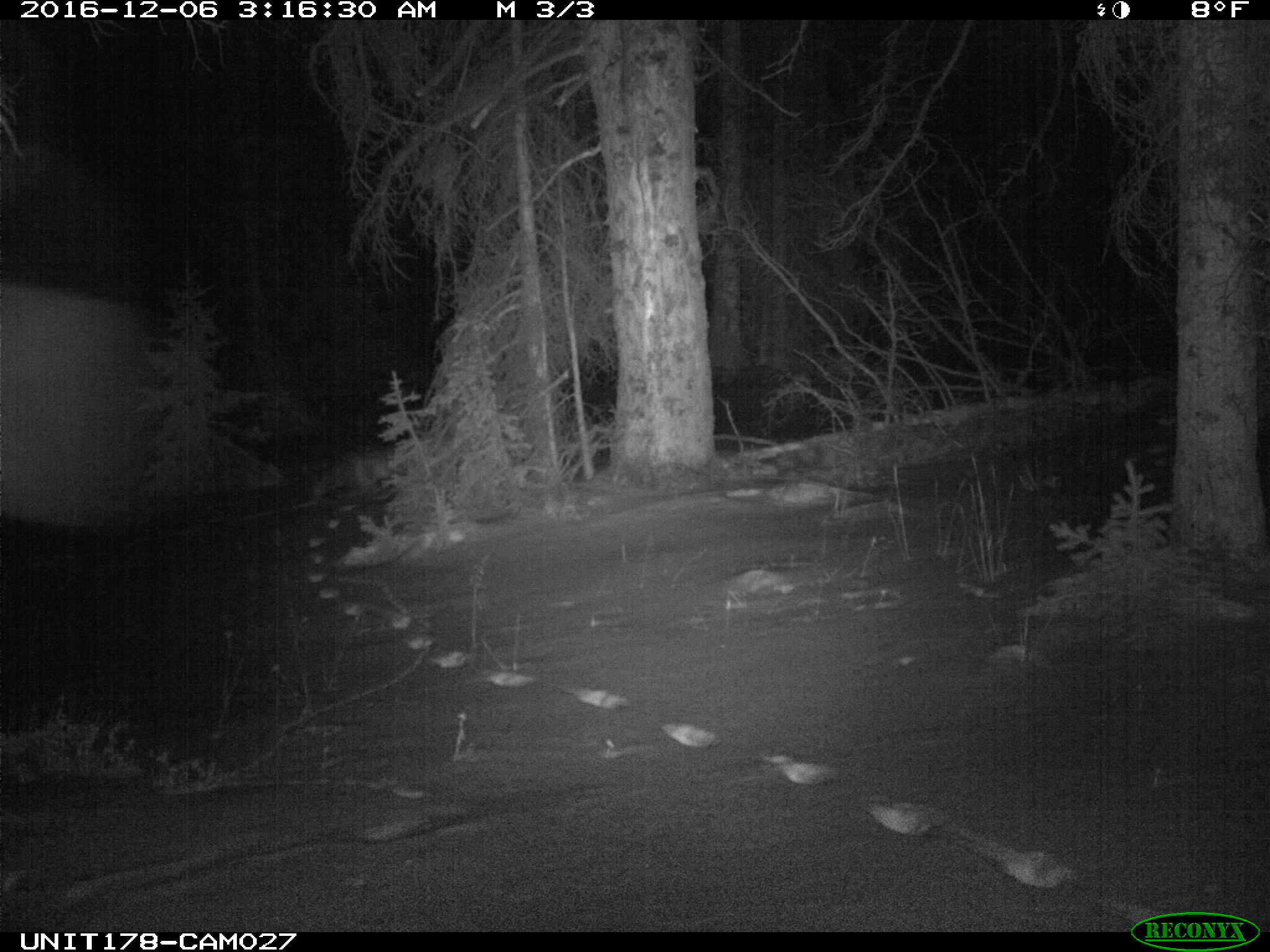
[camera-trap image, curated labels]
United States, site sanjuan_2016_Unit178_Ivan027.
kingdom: Animalia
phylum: Chordata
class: Mammalia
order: Carnivora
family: Canidae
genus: Vulpes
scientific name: Vulpes vulpes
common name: red fox